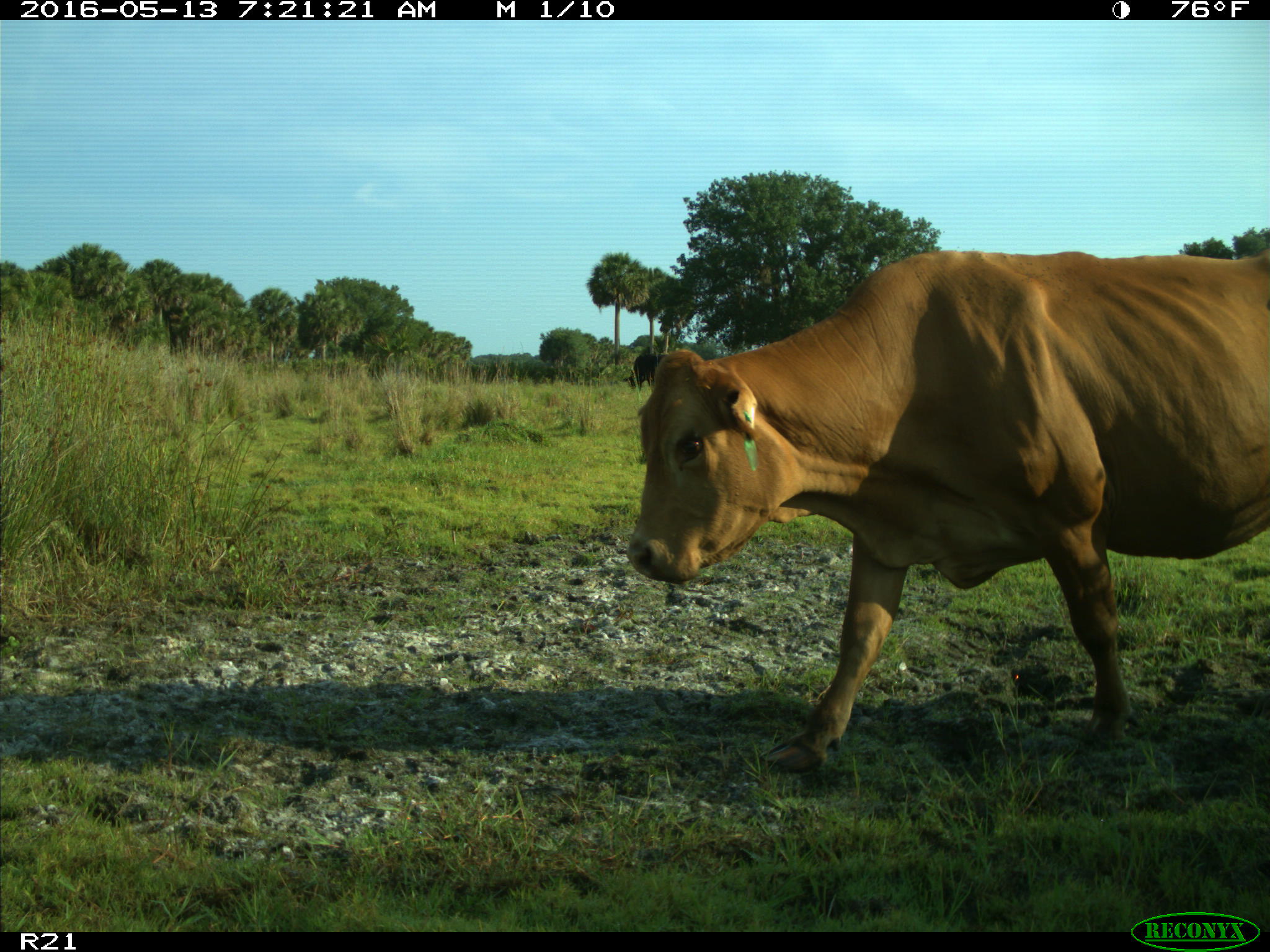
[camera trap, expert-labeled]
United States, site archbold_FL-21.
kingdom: Animalia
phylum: Chordata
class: Mammalia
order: Artiodactyla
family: Bovidae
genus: Bos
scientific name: Bos taurus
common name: domestic cow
Bos taurus (domestic cow).